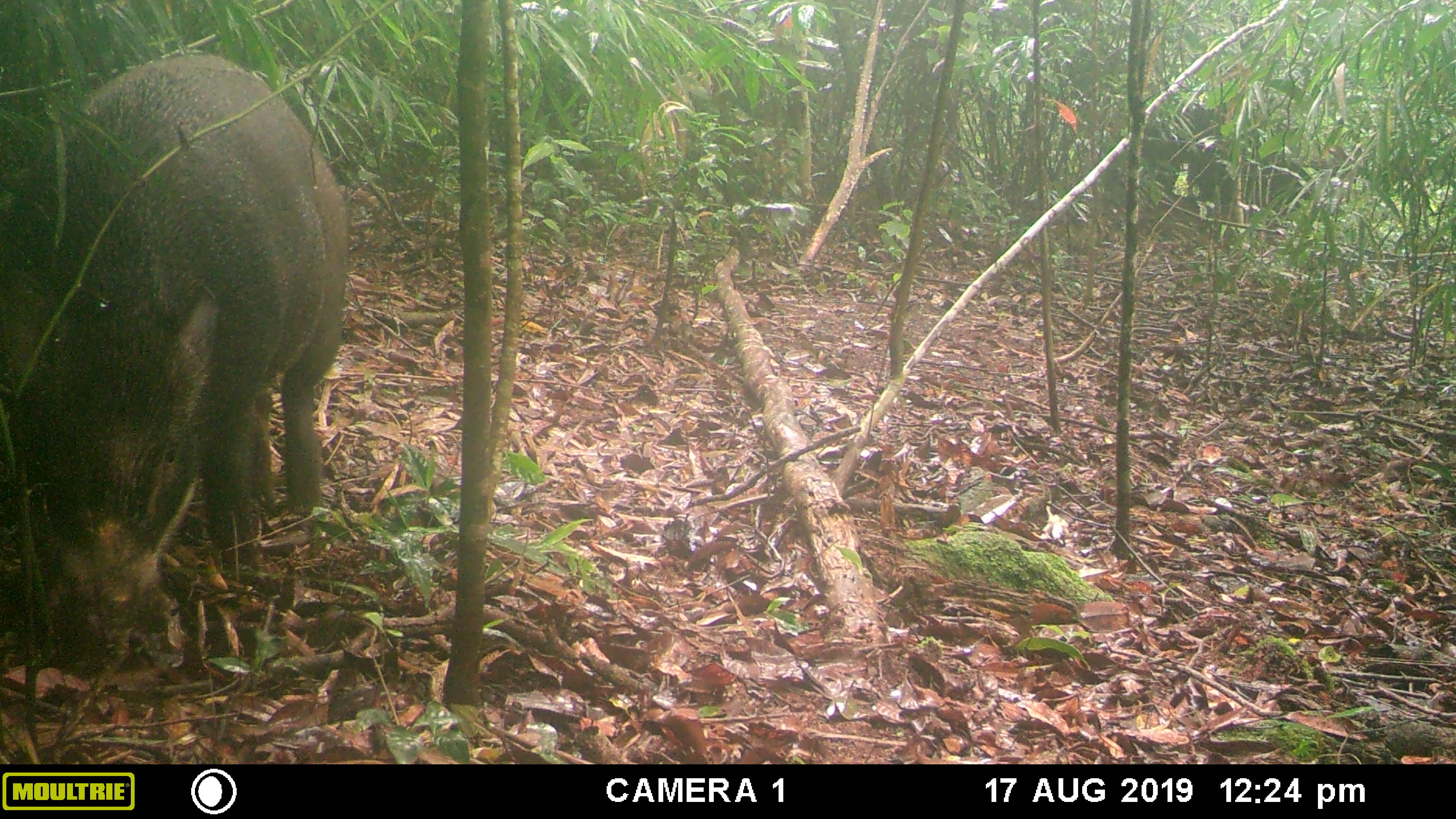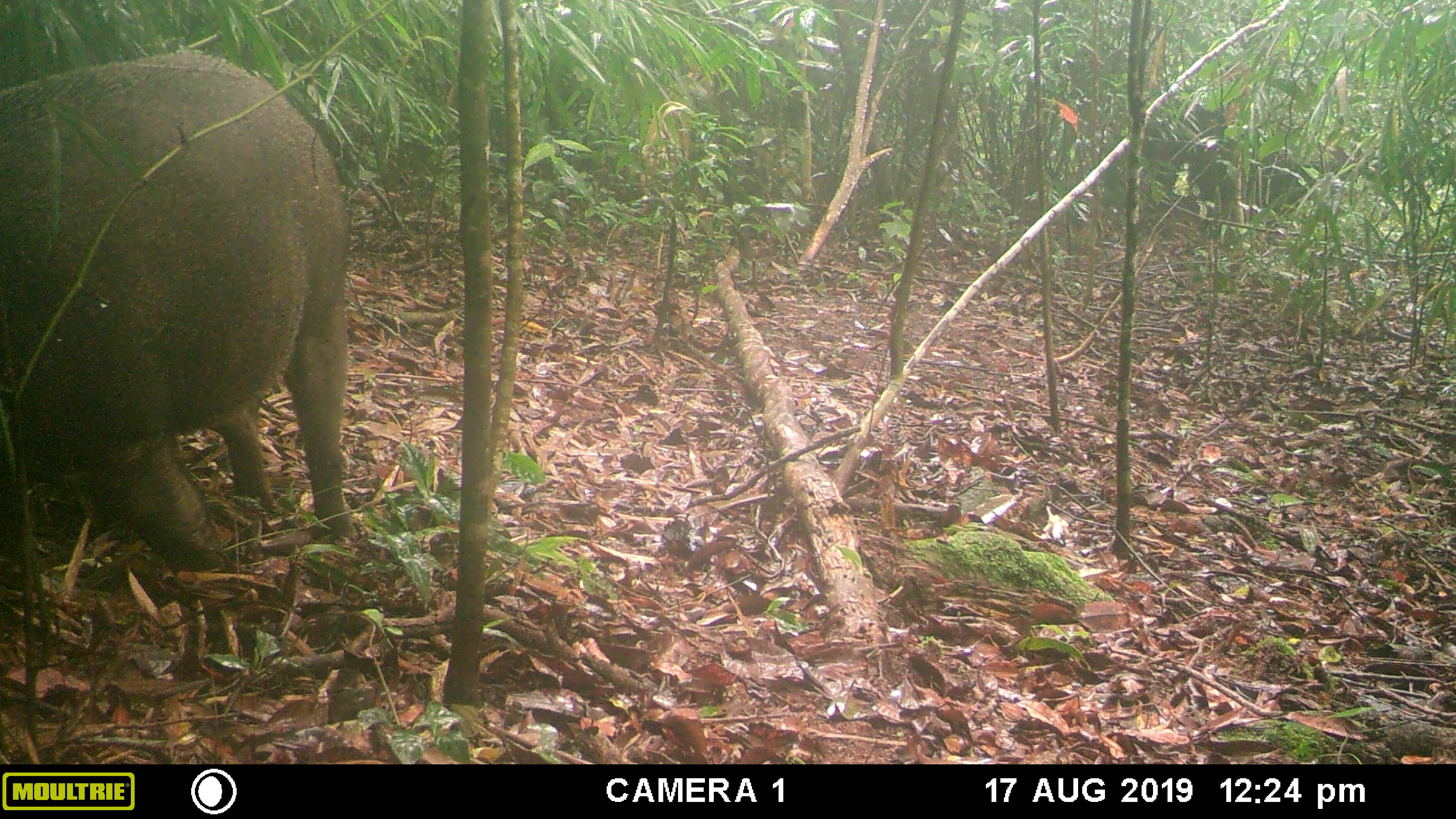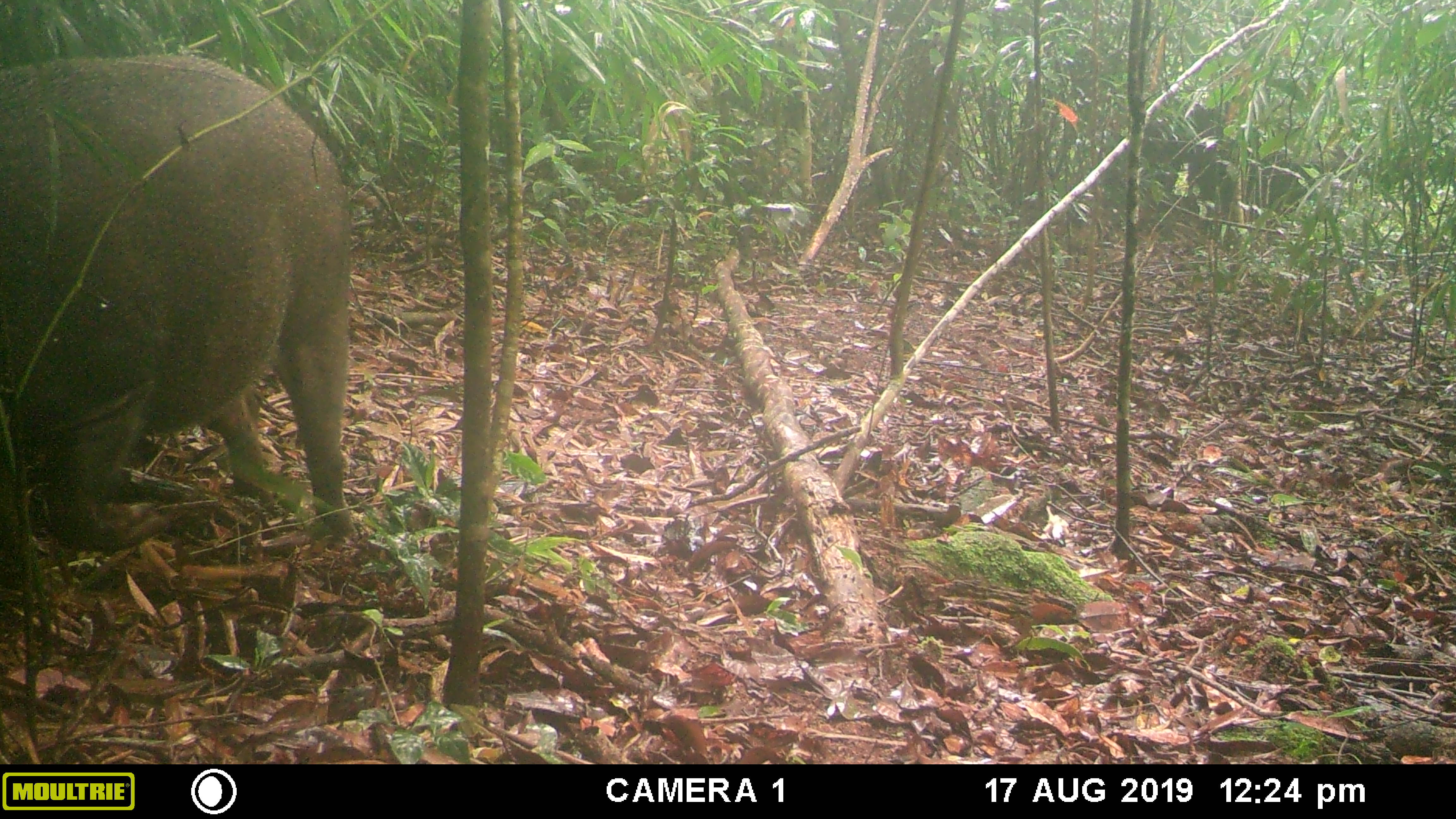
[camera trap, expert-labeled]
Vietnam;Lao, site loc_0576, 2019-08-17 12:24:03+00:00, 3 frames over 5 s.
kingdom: Animalia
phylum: Chordata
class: Mammalia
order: Artiodactyla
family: Suidae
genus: Sus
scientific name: Sus scrofa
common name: eurasian wild pig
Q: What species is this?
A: Eurasian wild pig (Sus scrofa).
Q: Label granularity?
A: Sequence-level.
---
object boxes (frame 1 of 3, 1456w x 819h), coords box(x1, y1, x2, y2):
eurasian wild pig: box(0, 54, 349, 678)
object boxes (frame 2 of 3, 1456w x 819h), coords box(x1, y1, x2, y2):
eurasian wild pig: box(0, 52, 351, 572)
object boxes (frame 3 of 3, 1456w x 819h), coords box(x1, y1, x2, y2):
eurasian wild pig: box(0, 52, 351, 543)